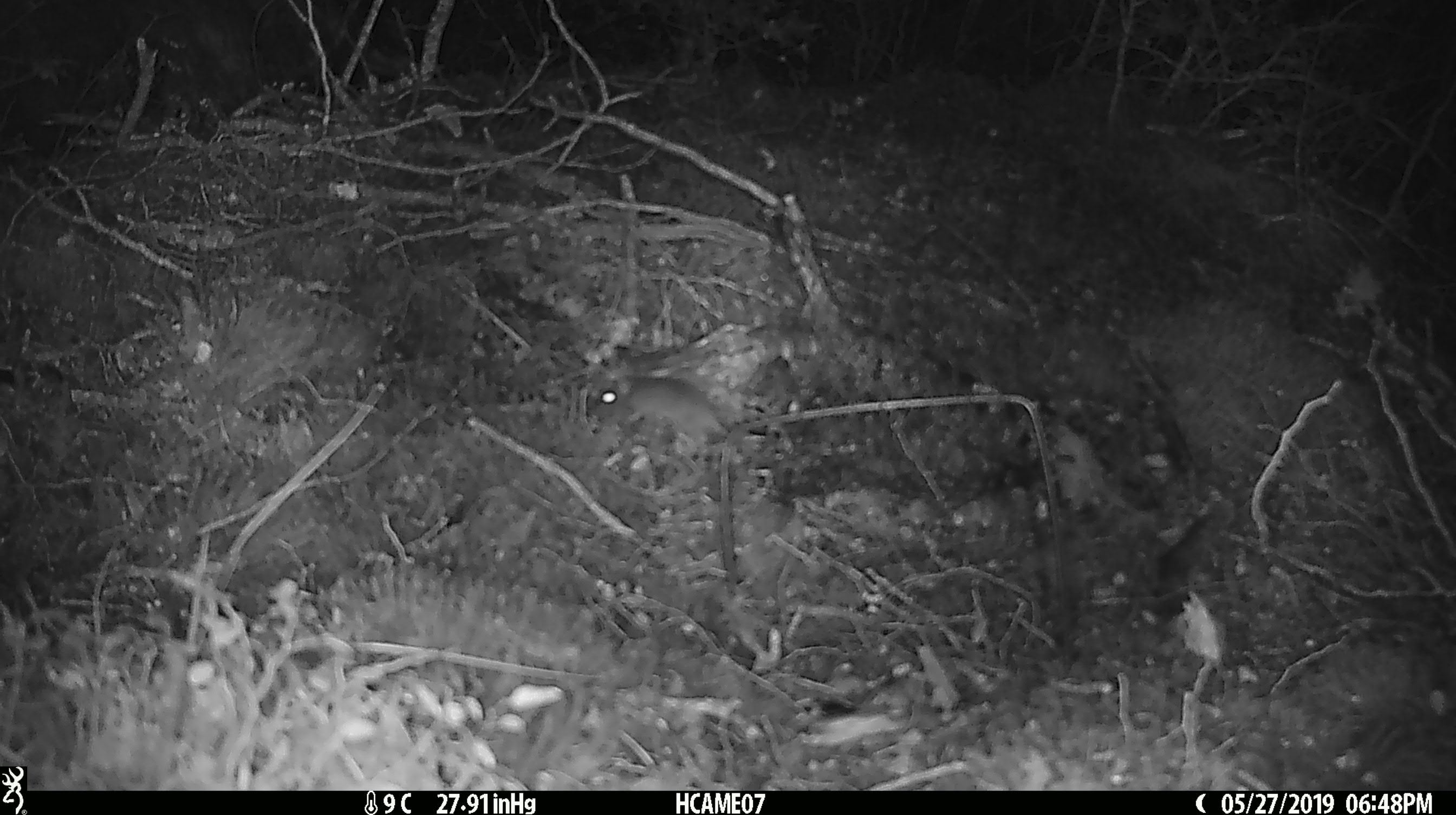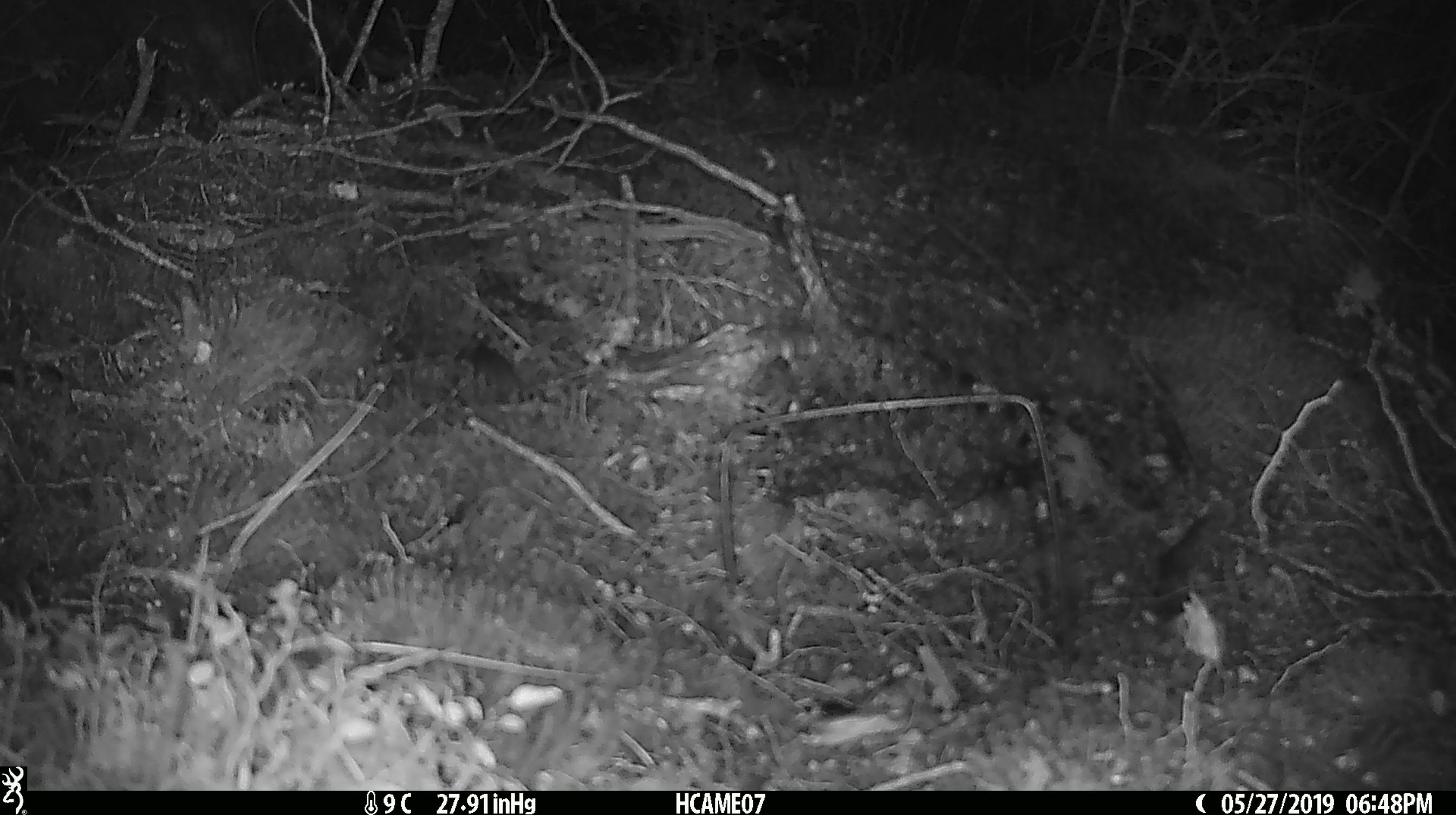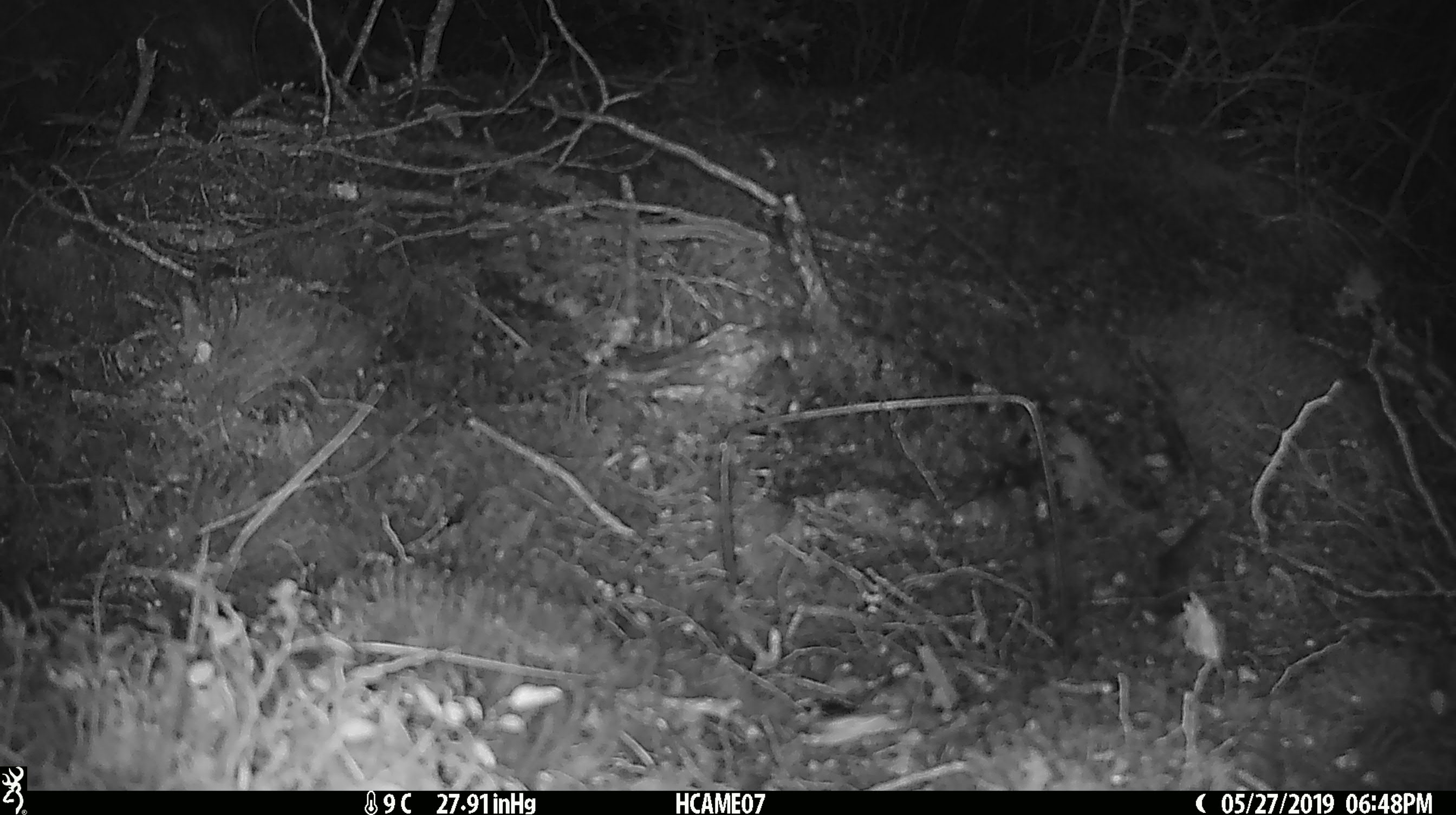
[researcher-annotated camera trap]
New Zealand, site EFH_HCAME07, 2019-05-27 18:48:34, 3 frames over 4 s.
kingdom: Animalia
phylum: Chordata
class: Mammalia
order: Rodentia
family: Muridae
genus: Mus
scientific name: Mus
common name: mouse